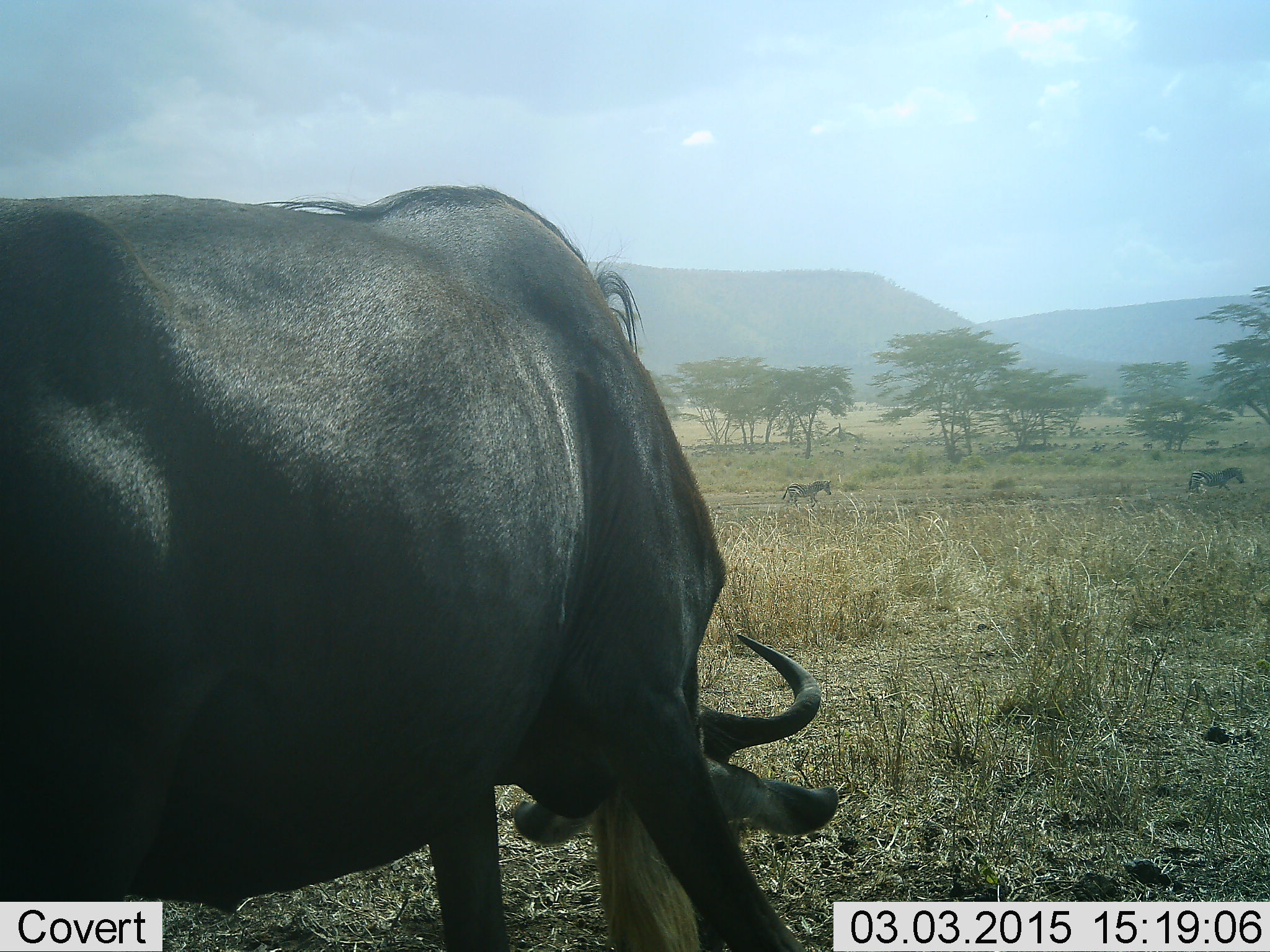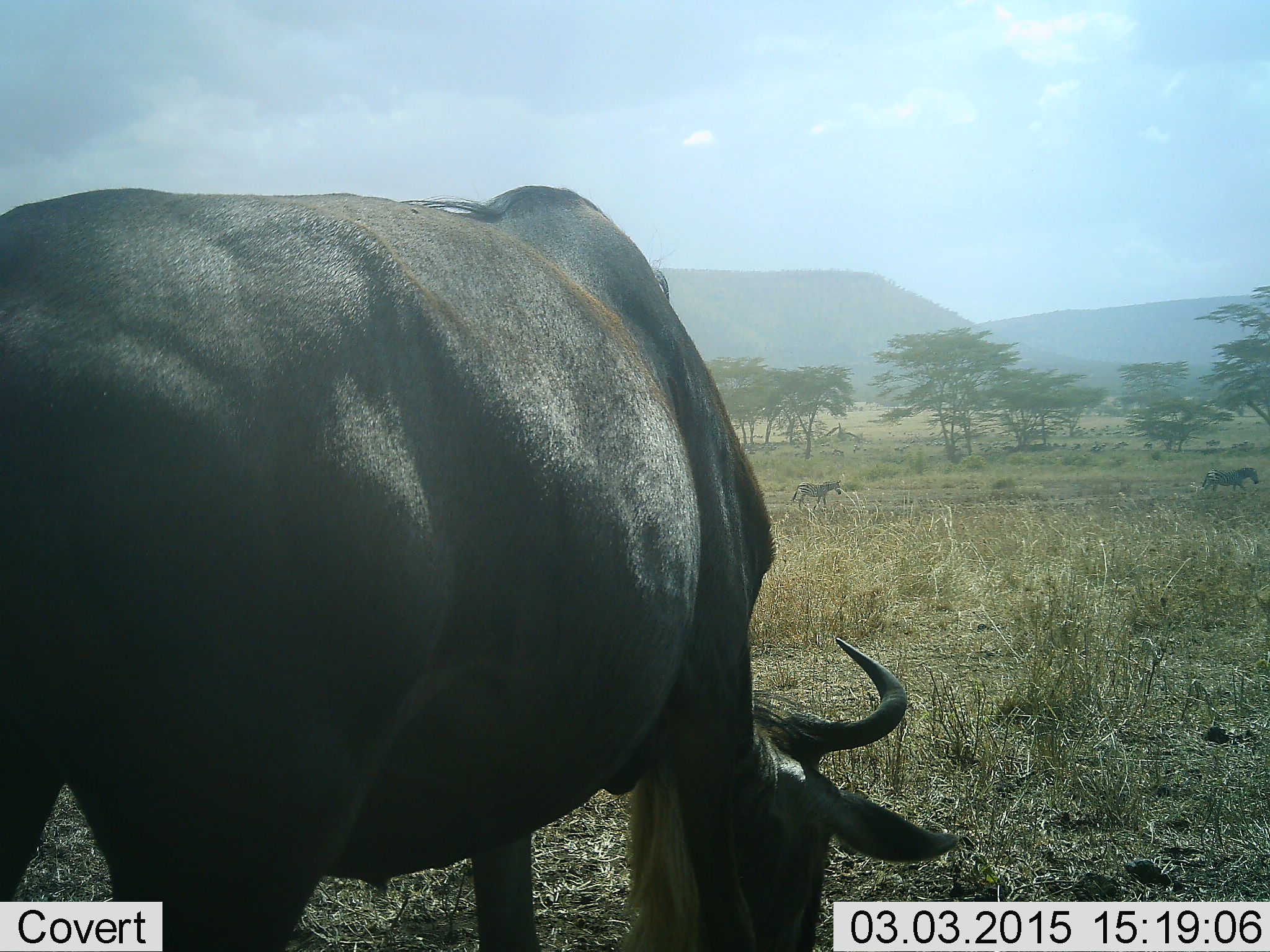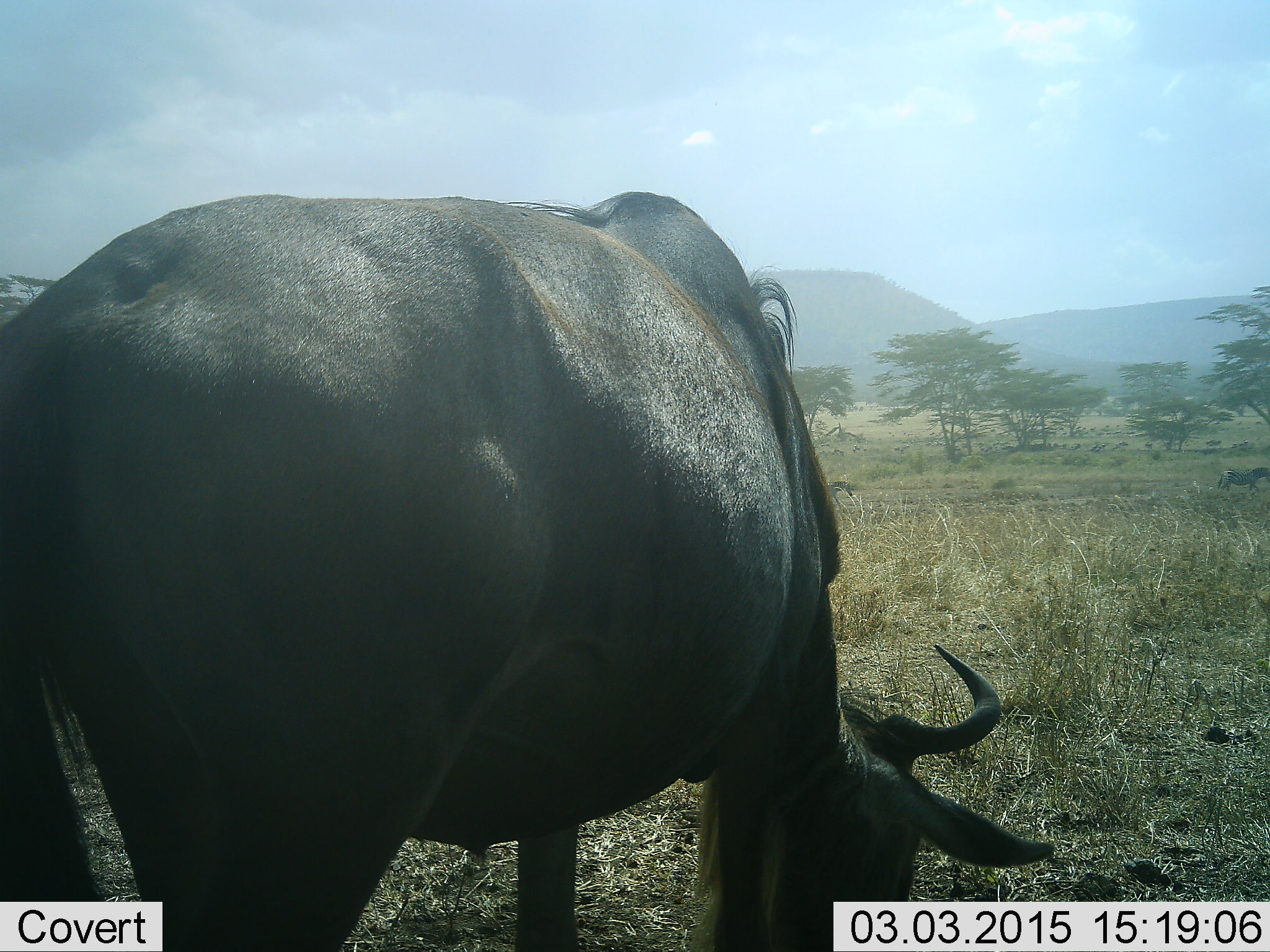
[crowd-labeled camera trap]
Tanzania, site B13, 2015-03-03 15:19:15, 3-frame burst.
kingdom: Animalia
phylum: Chordata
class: Mammalia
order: Artiodactyla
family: Bovidae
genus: Connochaetes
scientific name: Connochaetes taurinus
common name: blue wildebeest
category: wildebeest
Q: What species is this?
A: Wildebeest (blue wildebeest) (Connochaetes taurinus).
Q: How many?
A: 1.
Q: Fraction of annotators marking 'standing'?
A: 33%.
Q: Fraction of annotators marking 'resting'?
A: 0%.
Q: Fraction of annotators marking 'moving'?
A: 8%.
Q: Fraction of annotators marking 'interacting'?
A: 0%.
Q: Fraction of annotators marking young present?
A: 0%.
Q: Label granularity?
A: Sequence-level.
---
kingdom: Animalia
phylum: Chordata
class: Mammalia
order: Perissodactyla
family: Equidae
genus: Equus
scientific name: Equus quagga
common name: plains zebra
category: zebra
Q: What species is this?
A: Zebra (plains zebra) (Equus quagga).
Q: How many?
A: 2.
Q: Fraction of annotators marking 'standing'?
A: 0%.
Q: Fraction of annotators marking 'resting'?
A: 0%.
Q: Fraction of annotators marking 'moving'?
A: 100%.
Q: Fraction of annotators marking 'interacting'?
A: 0%.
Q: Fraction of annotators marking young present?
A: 0%.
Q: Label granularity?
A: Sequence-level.